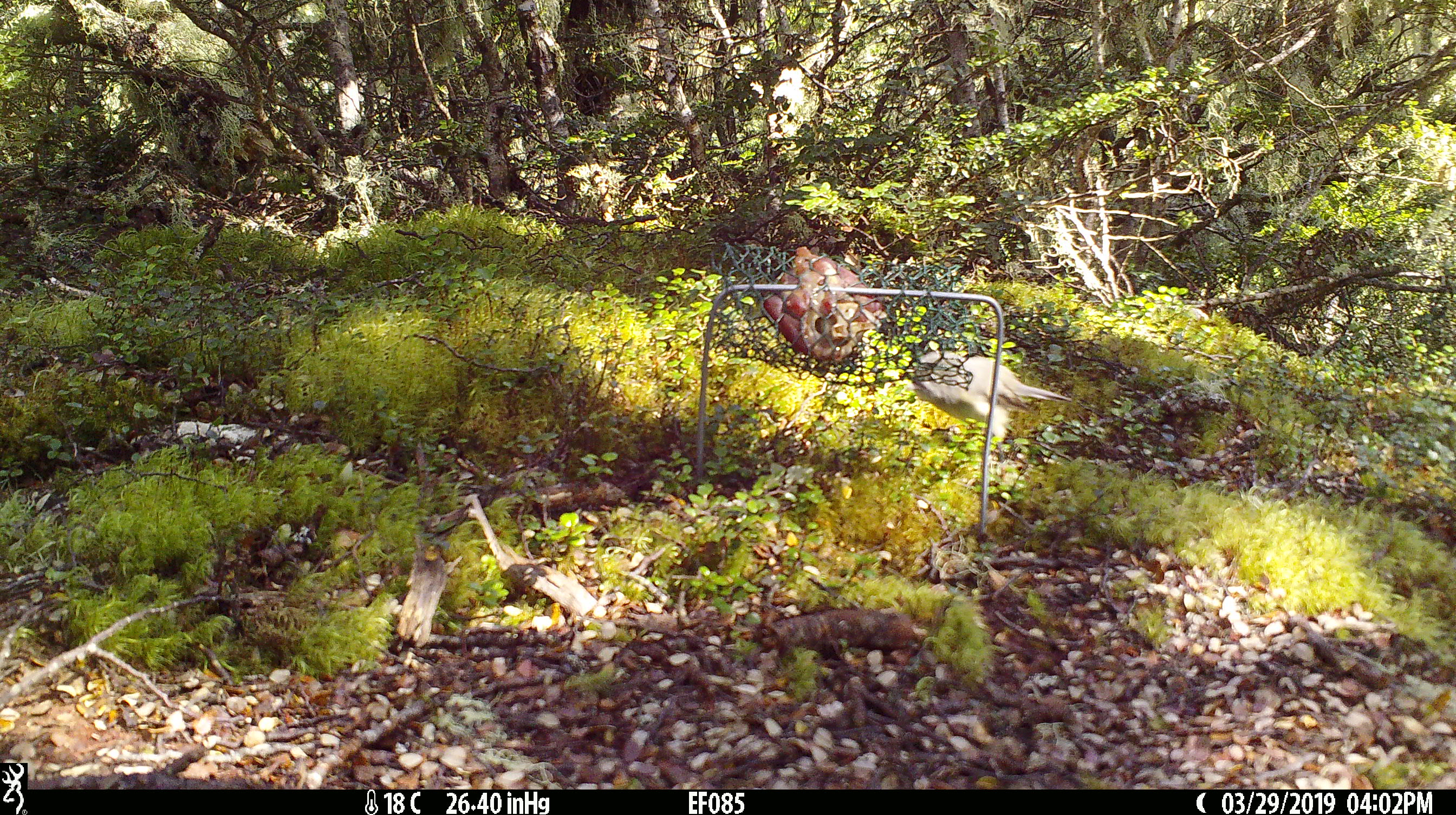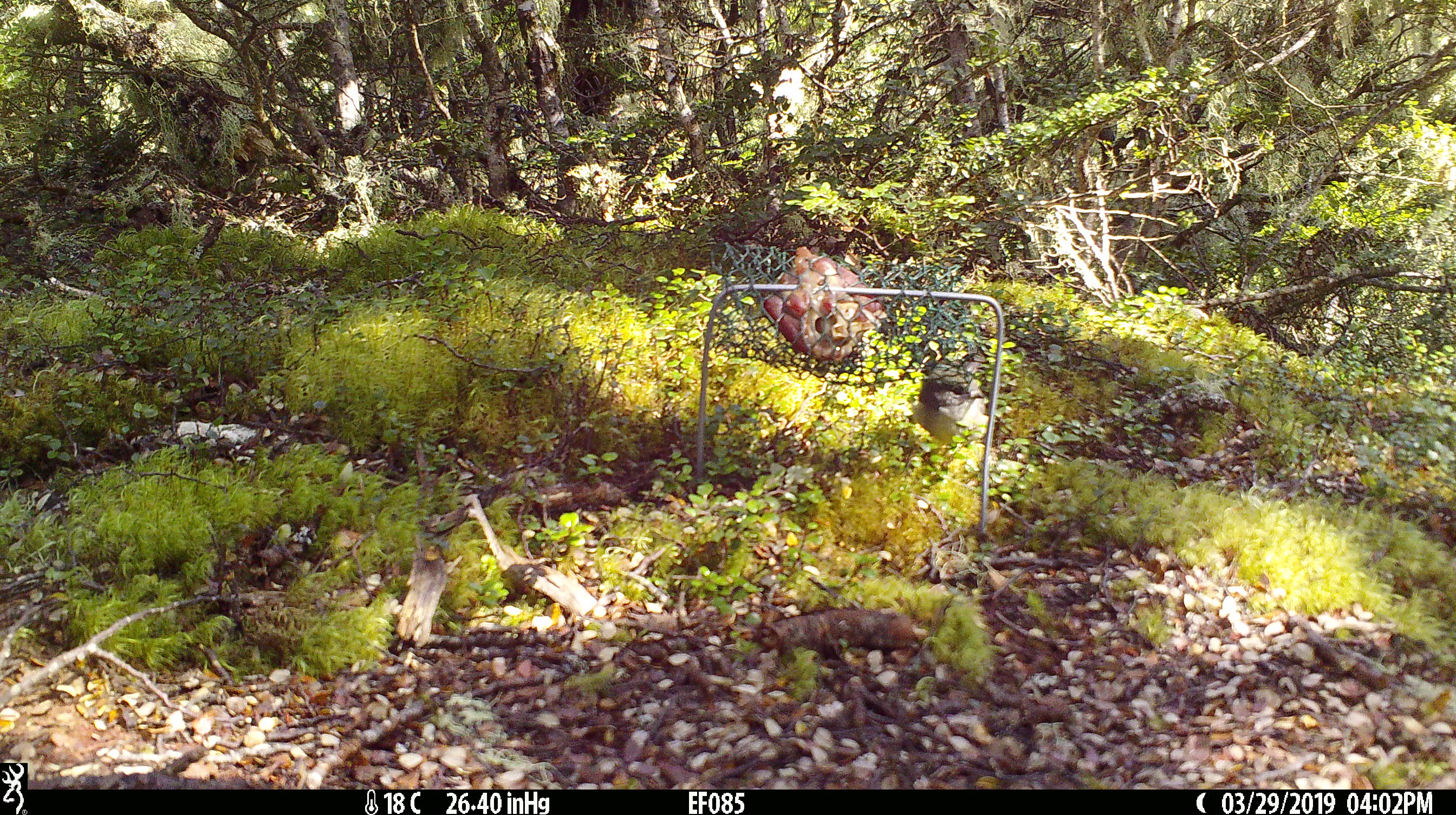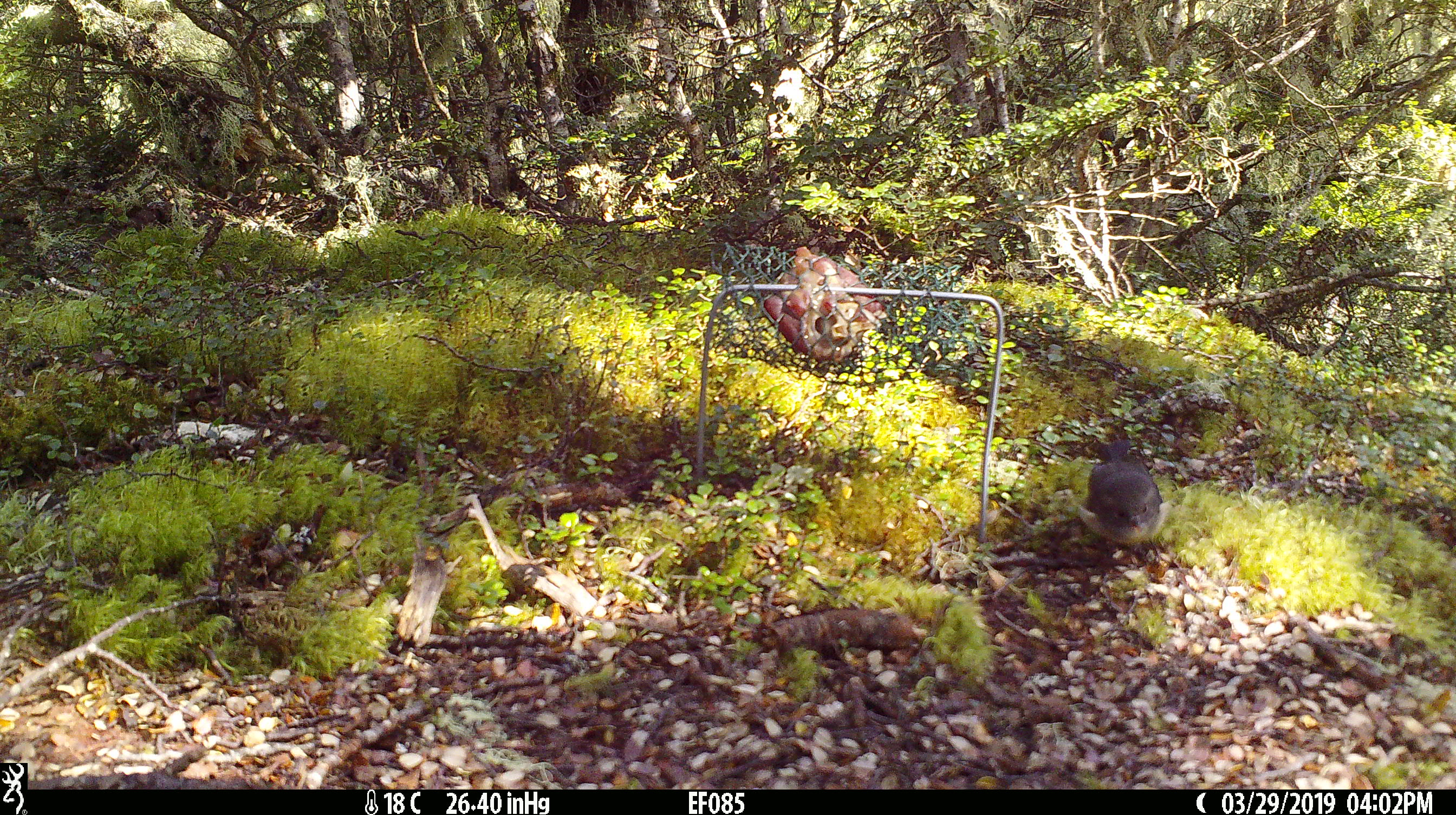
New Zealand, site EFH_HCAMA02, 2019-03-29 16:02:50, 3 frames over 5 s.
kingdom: Animalia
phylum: Chordata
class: Aves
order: Passeriformes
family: Petroicidae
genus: Petroica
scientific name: Petroica macrocephala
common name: tomtit